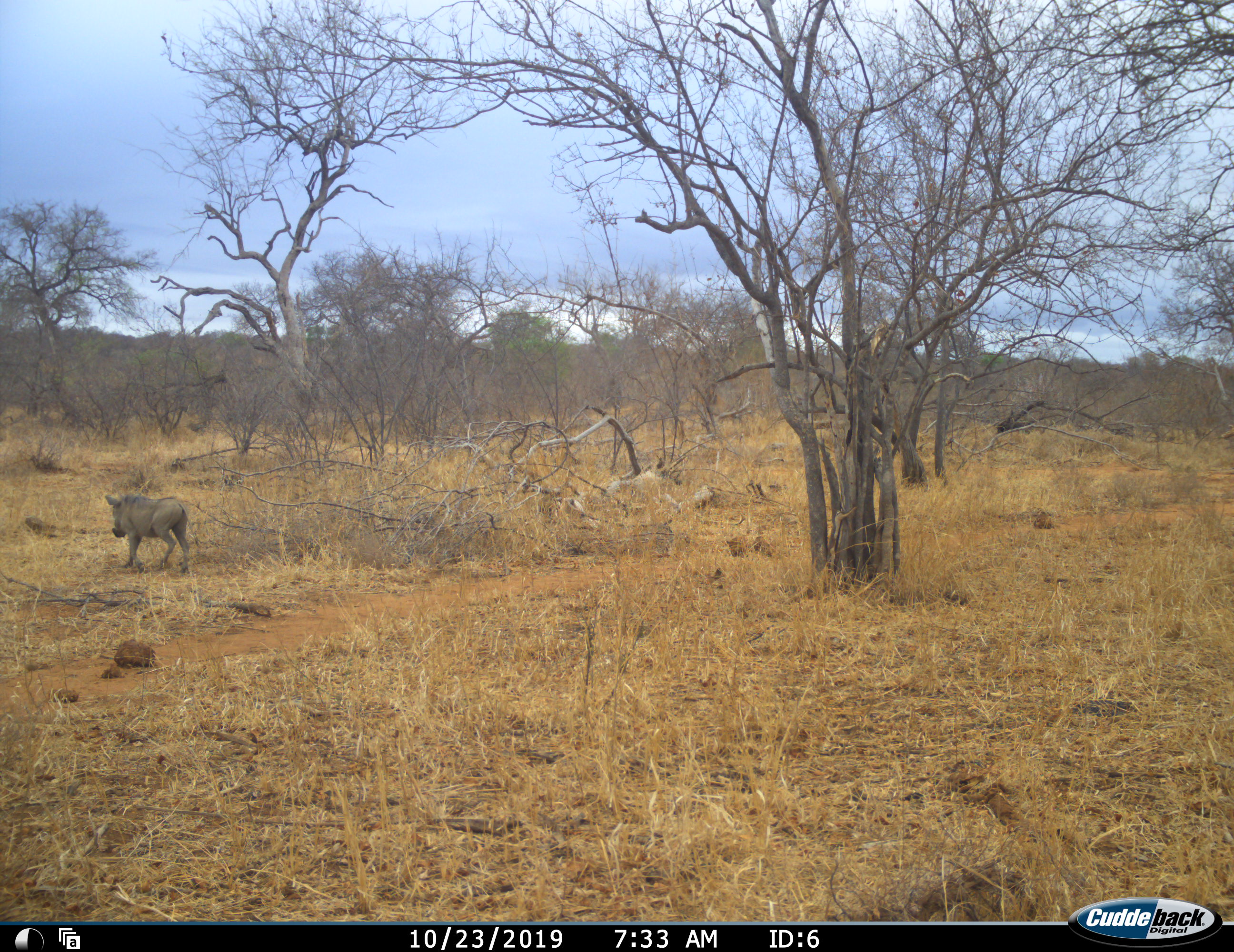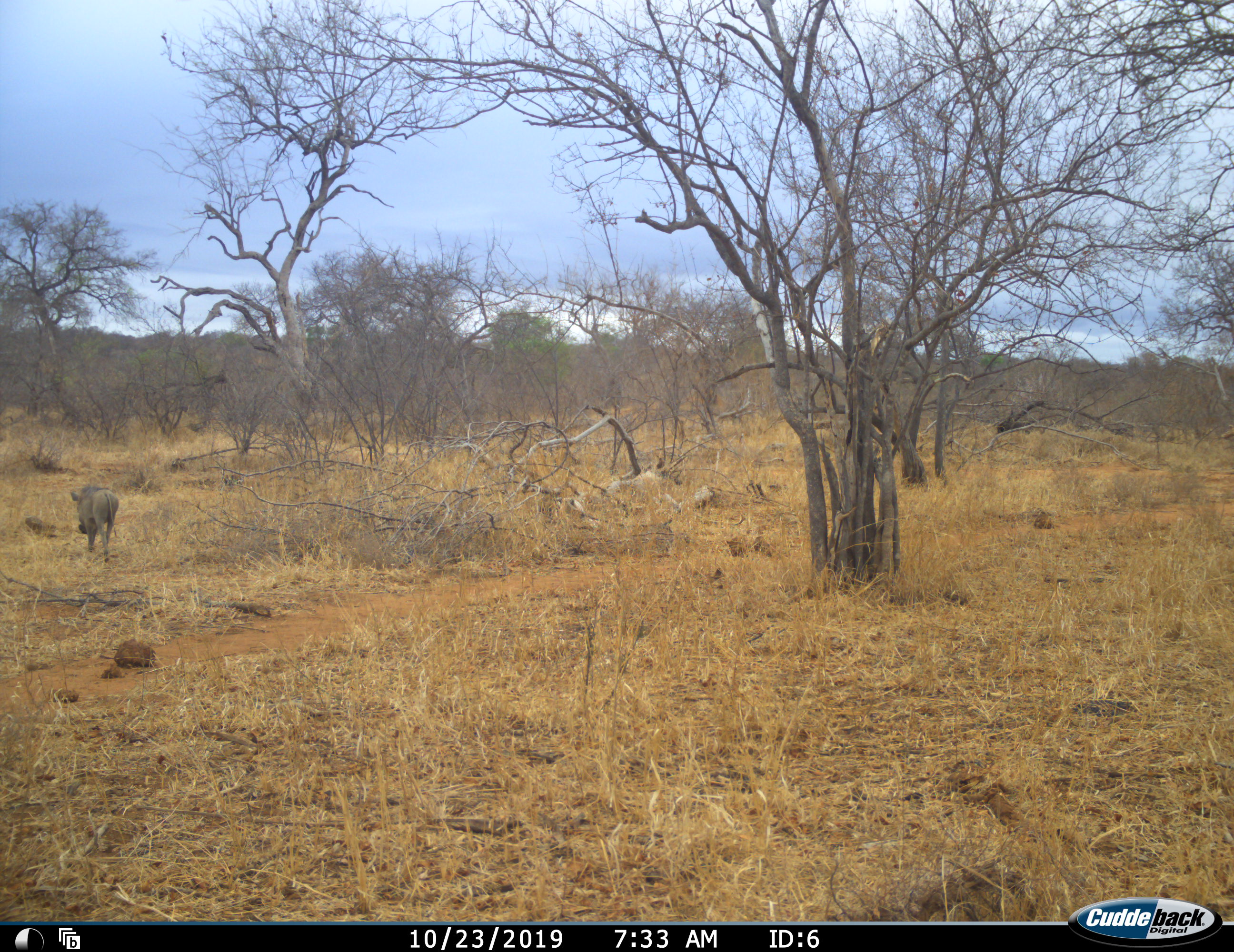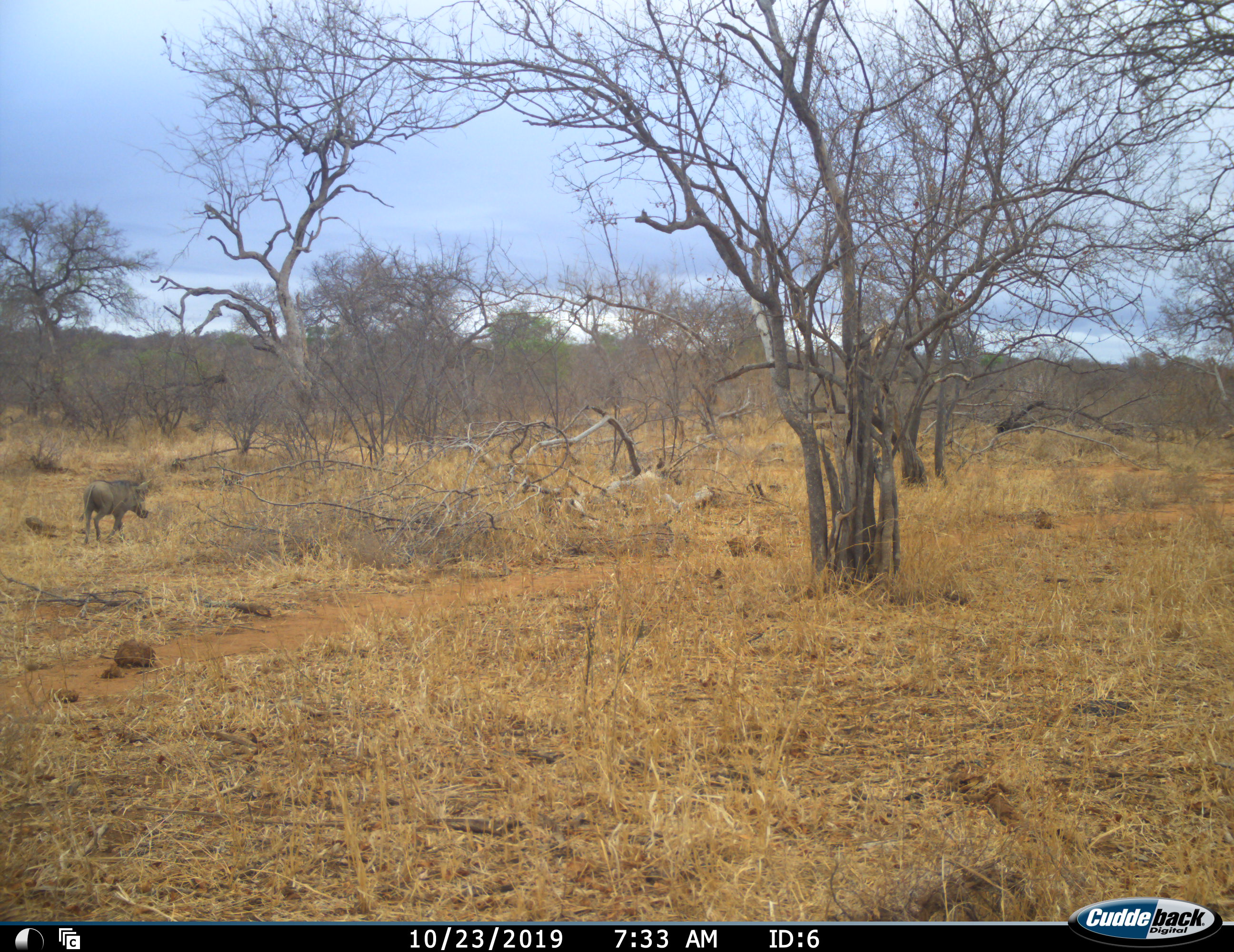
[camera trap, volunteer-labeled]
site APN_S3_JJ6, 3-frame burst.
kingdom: Animalia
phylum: Chordata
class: Mammalia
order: Artiodactyla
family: Suidae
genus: Phacochoerus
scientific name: Phacochoerus africanus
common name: warthog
Warthog (Phacochoerus africanus), count 1. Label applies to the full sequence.